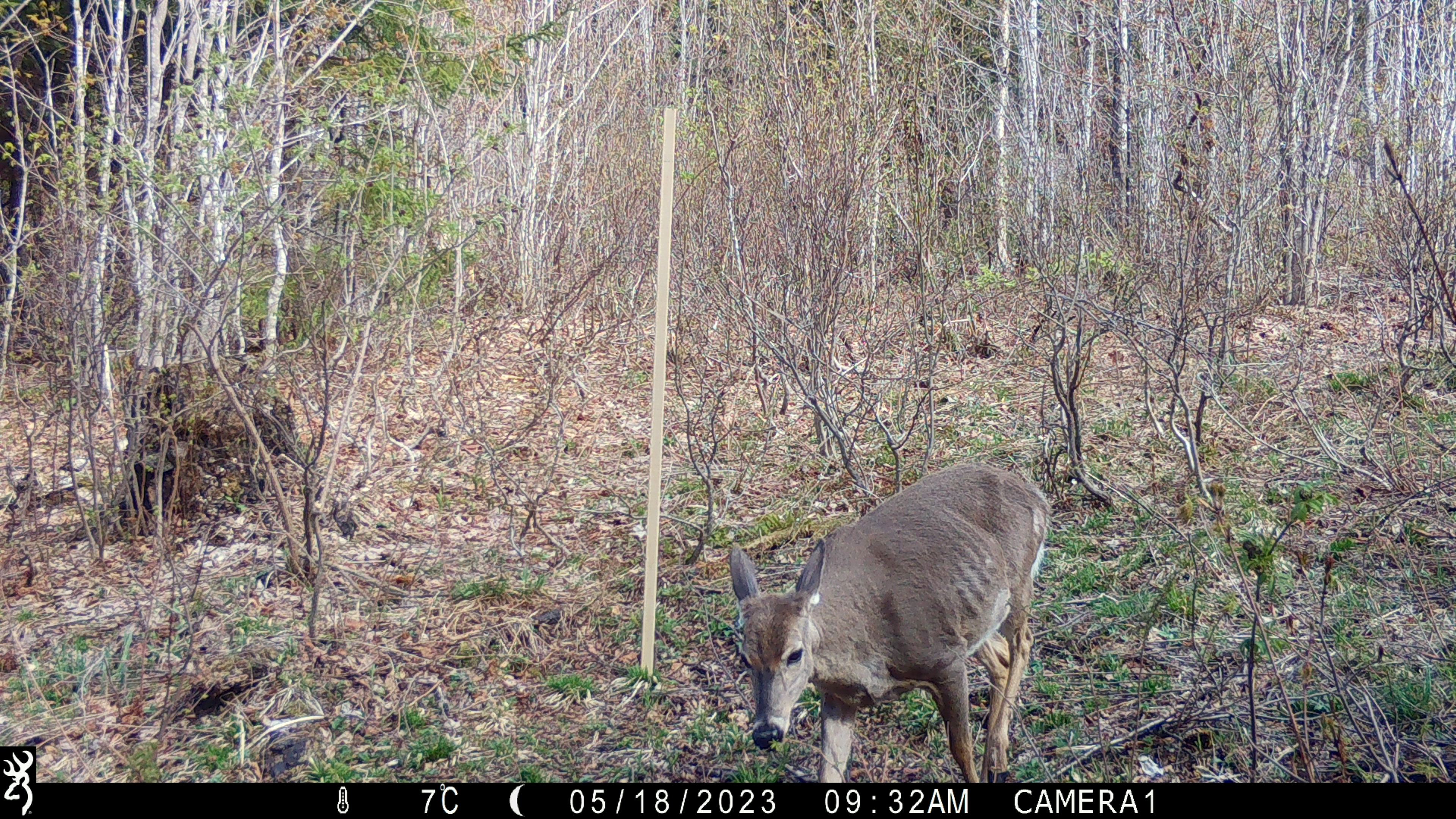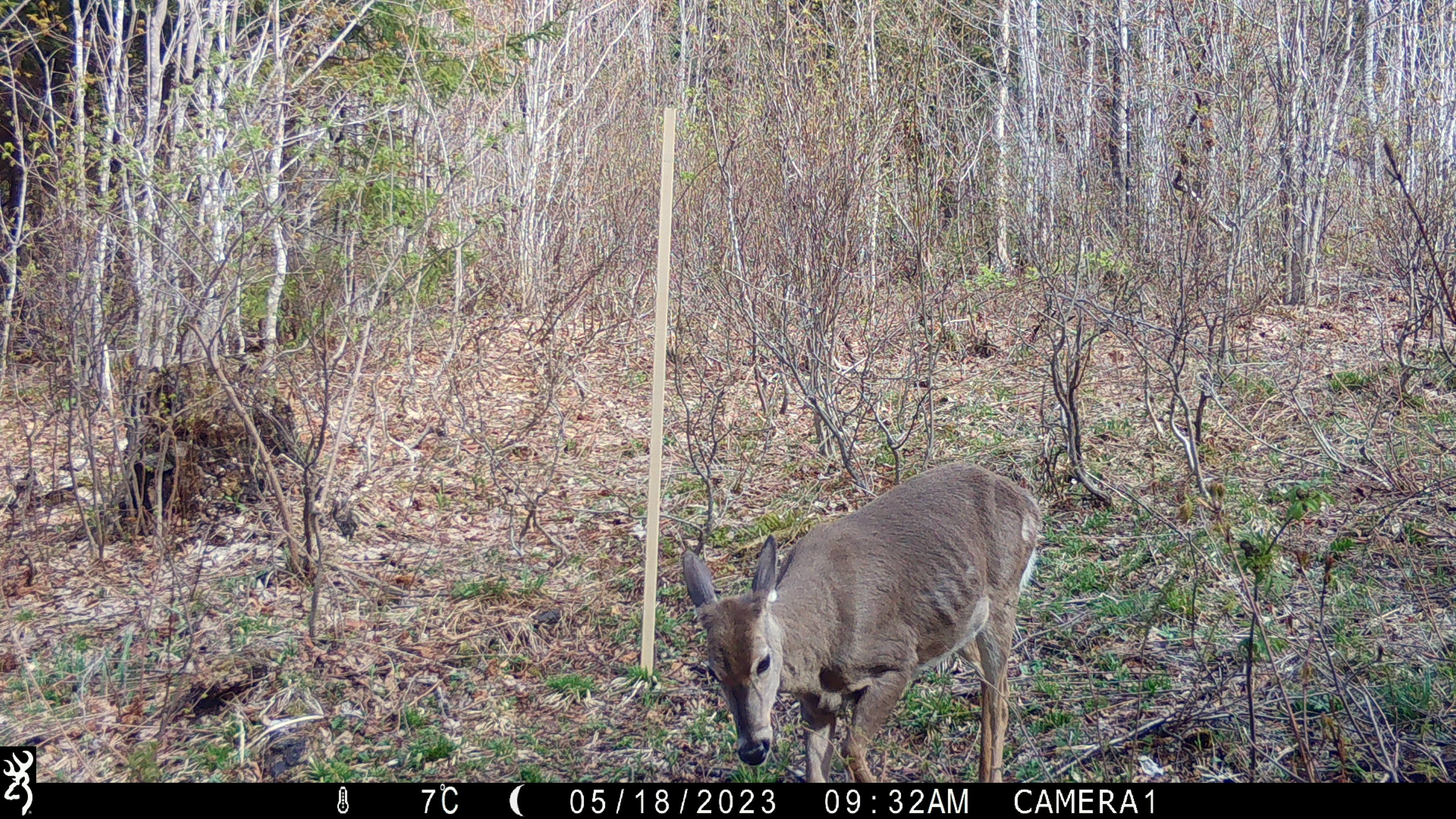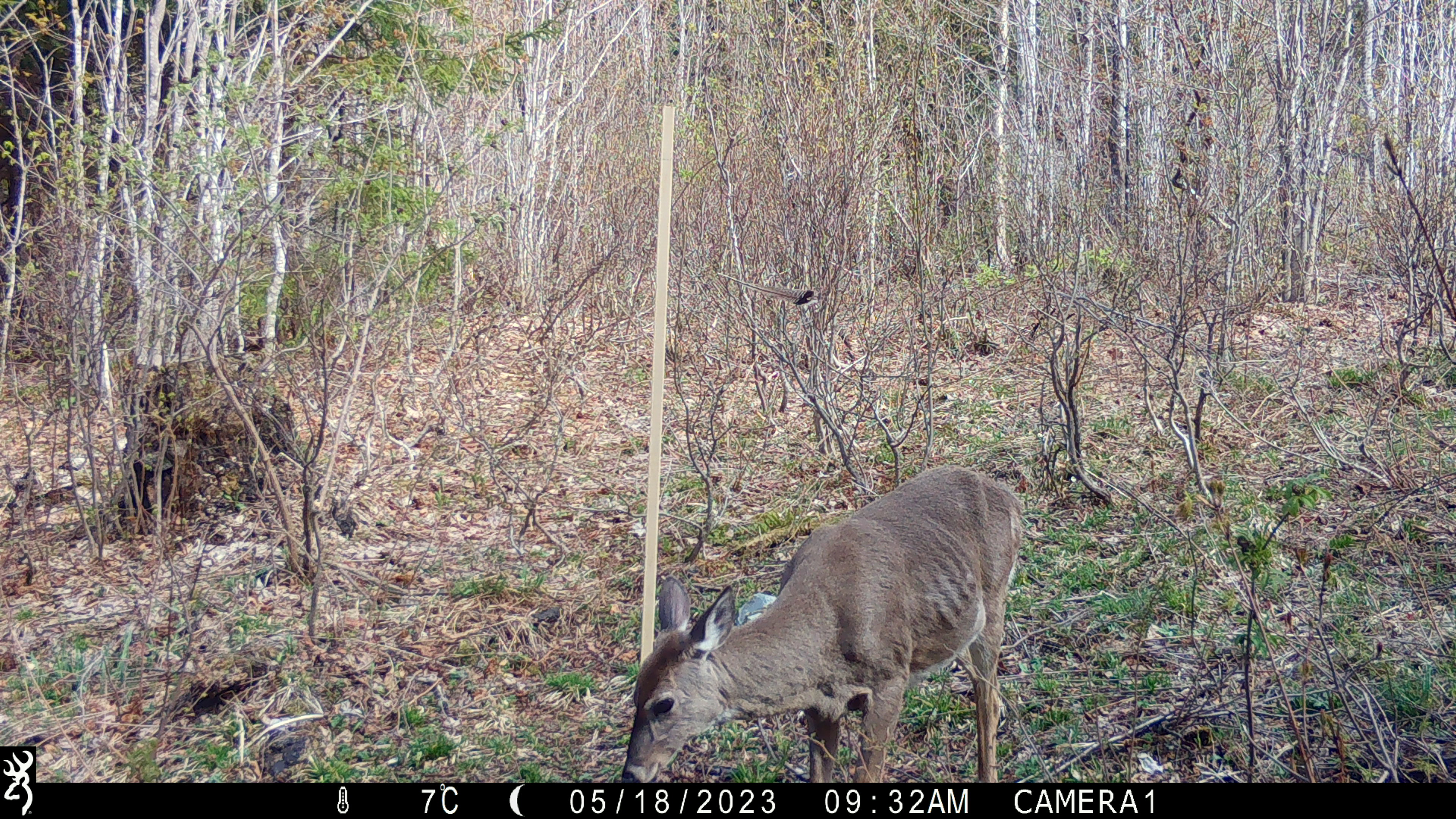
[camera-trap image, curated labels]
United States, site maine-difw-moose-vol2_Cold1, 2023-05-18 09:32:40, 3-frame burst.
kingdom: Animalia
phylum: Chordata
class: Mammalia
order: Artiodactyla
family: Cervidae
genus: Odocoileus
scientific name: Odocoileus virginianus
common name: white-tailed deer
White-tailed deer (Odocoileus virginianus).